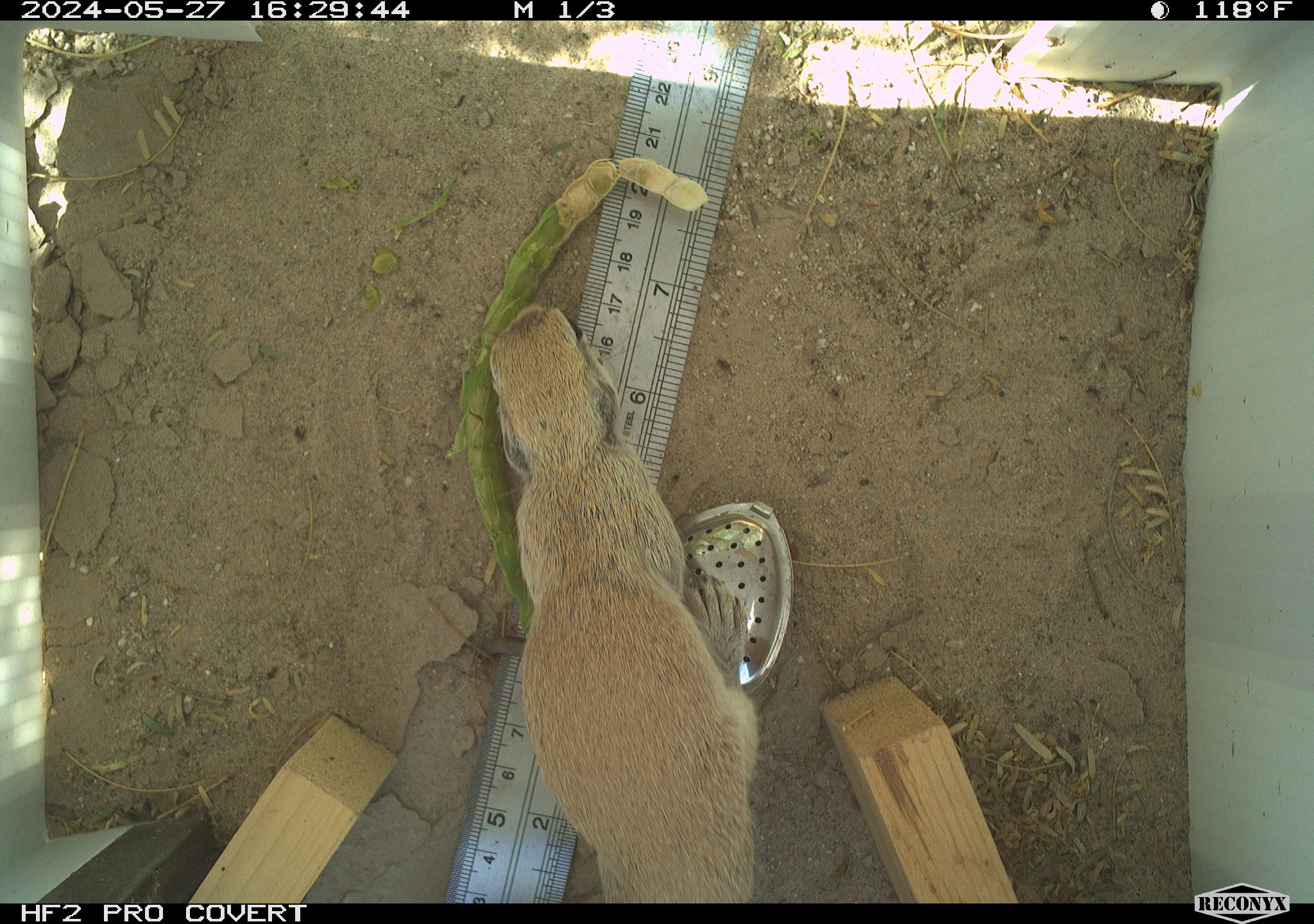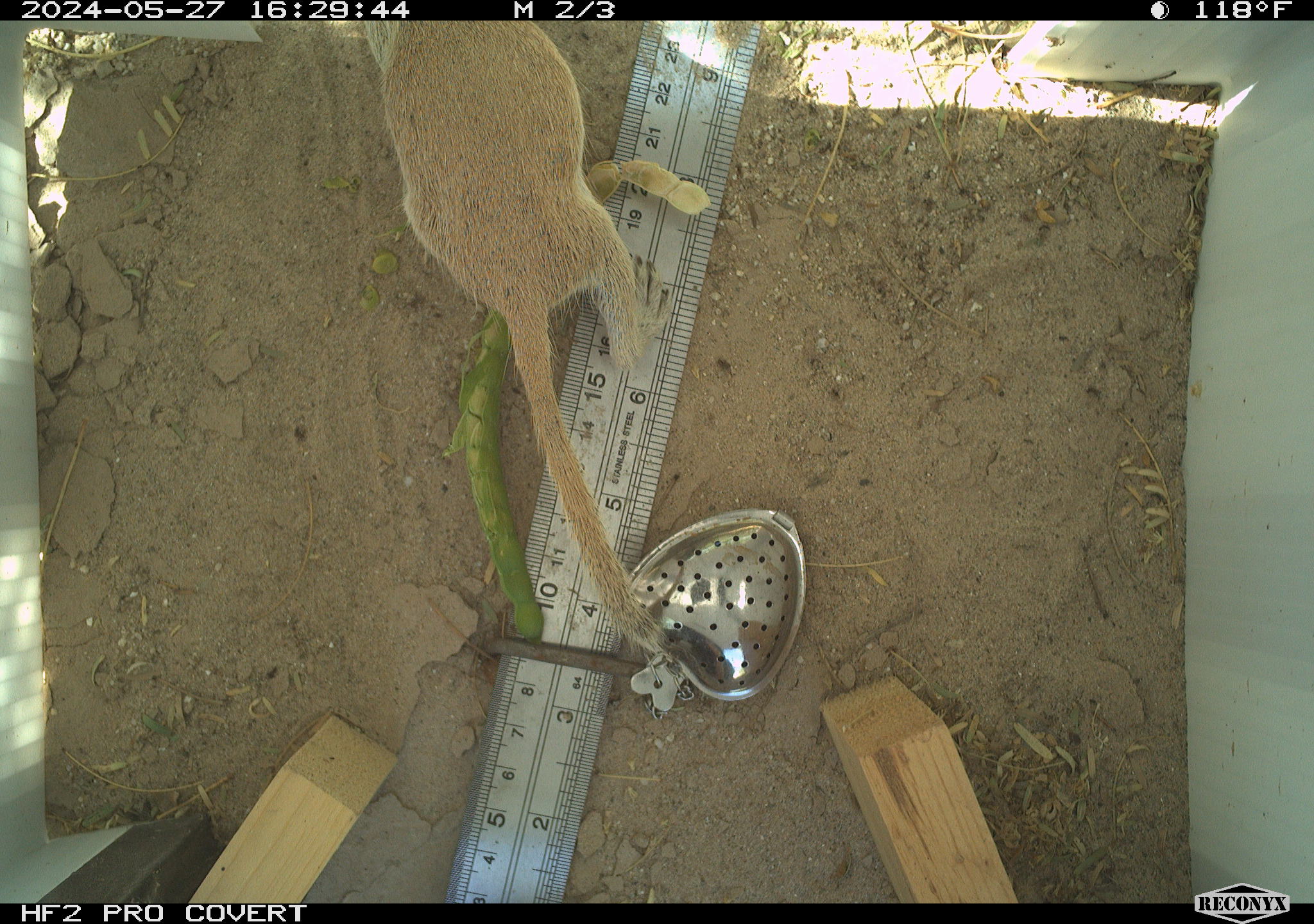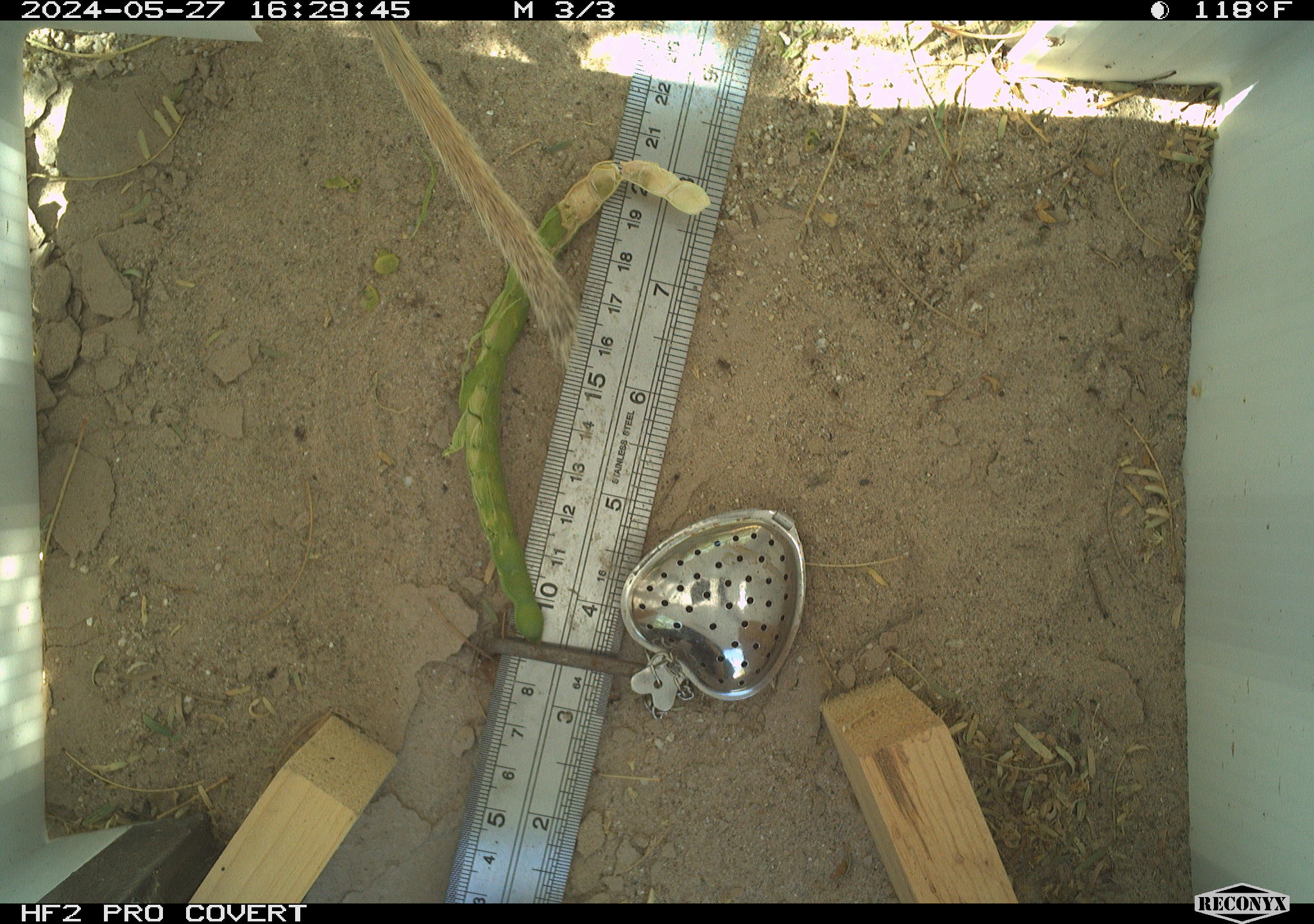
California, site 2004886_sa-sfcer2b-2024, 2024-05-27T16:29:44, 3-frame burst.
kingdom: Animalia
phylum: Chordata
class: Mammalia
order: Rodentia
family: Sciuridae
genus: Xerospermophilus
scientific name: Xerospermophilus tereticaudus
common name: round-tailed ground squirrel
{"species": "round-tailed ground squirrel (Xerospermophilus tereticaudus)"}